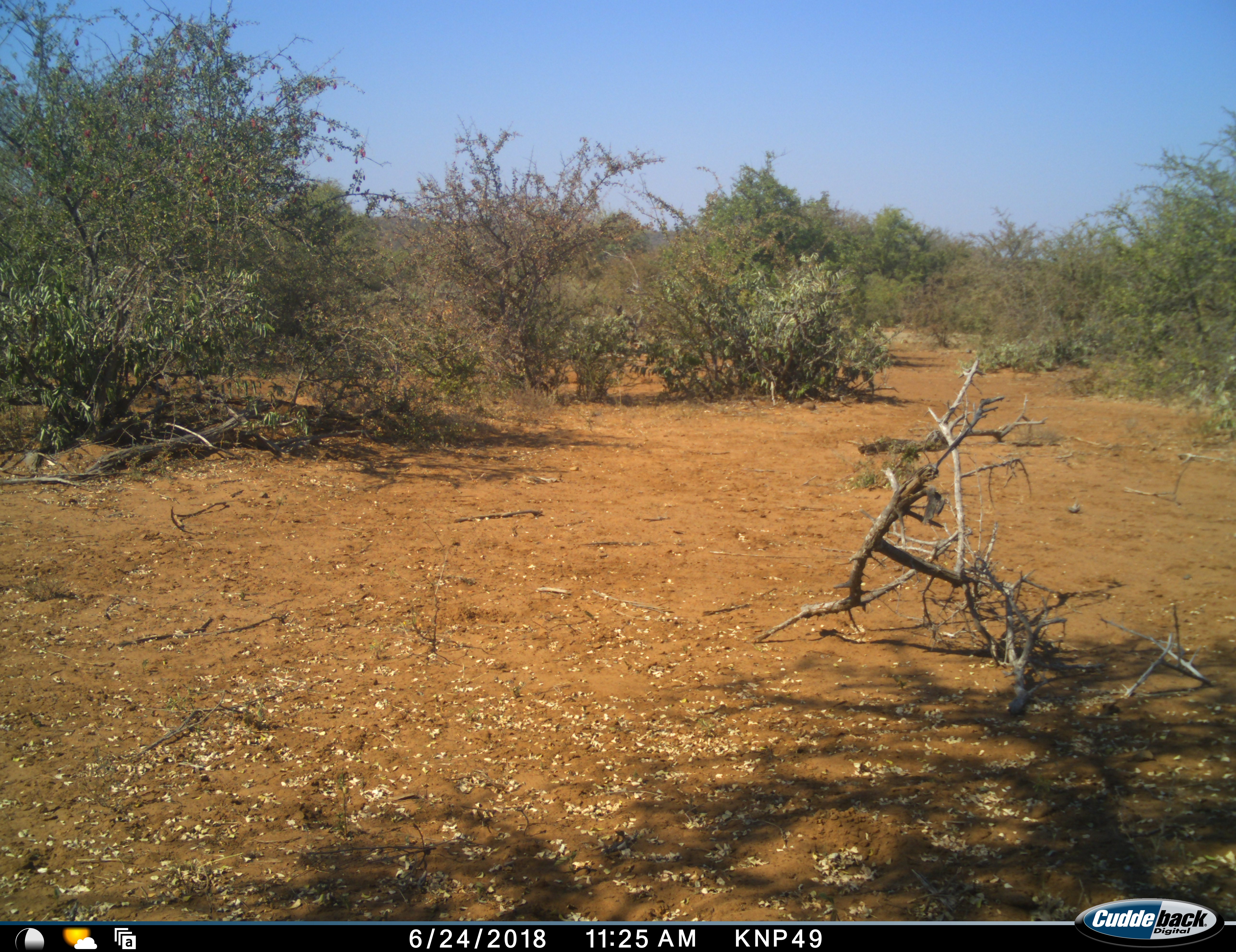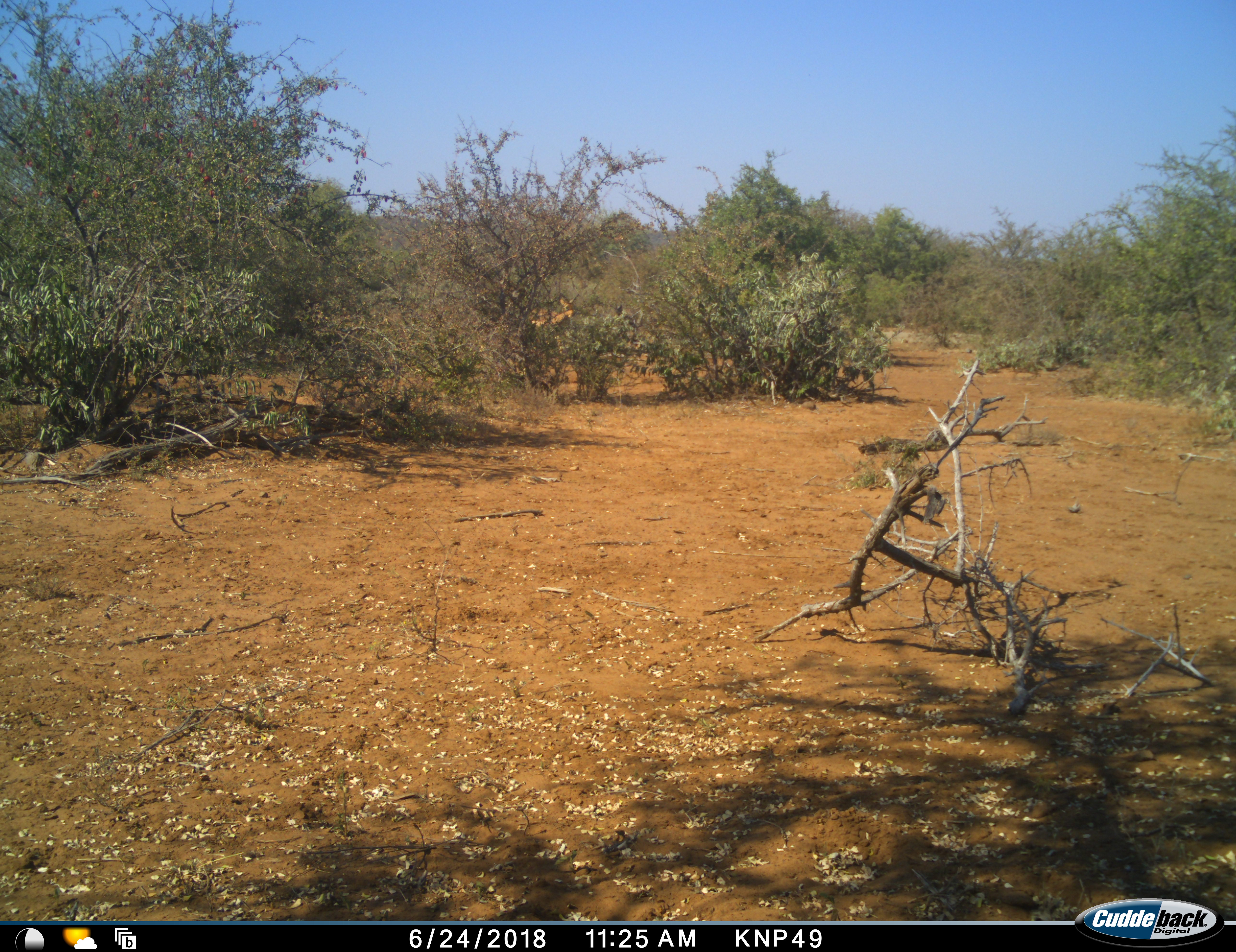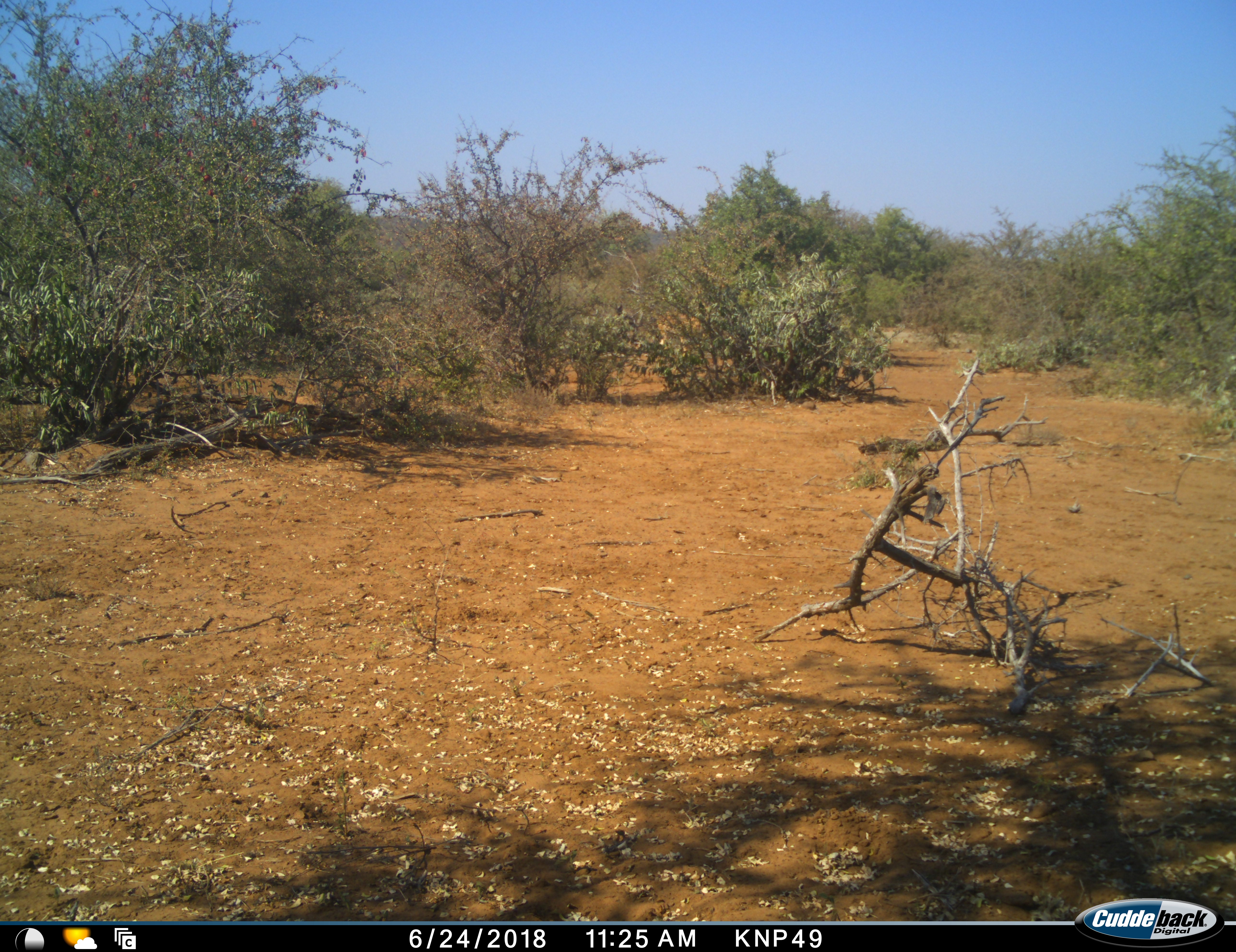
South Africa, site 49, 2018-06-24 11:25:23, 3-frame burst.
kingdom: Animalia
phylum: Chordata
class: Mammalia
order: Artiodactyla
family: Bovidae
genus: Aepyceros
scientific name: Aepyceros melampus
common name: impala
Impala (Aepyceros melampus), count 1. Behavior (volunteer vote fractions): standing 0%, resting 0%, moving 100%, interacting 0%. Young present (vote fraction): 0%. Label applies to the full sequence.